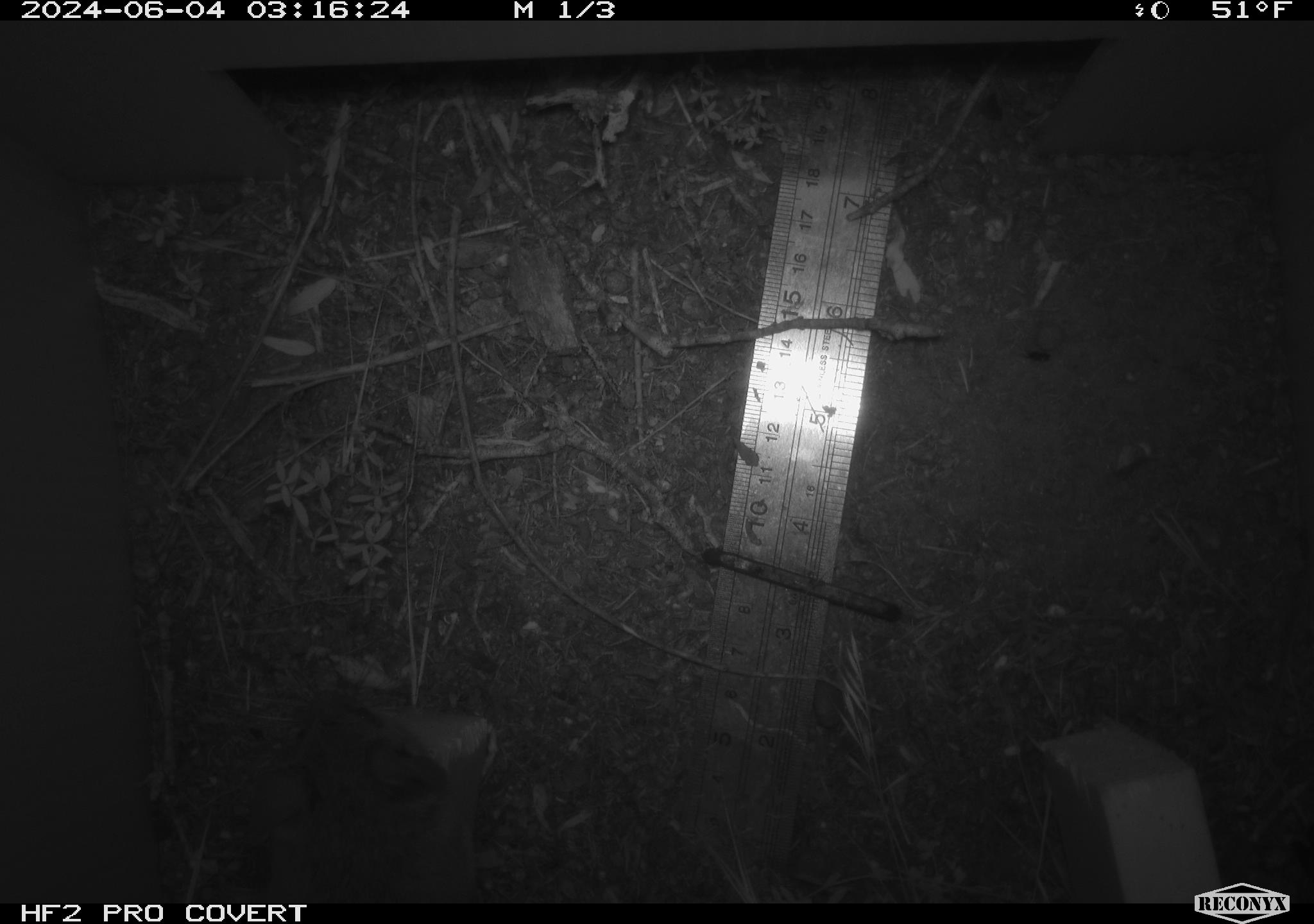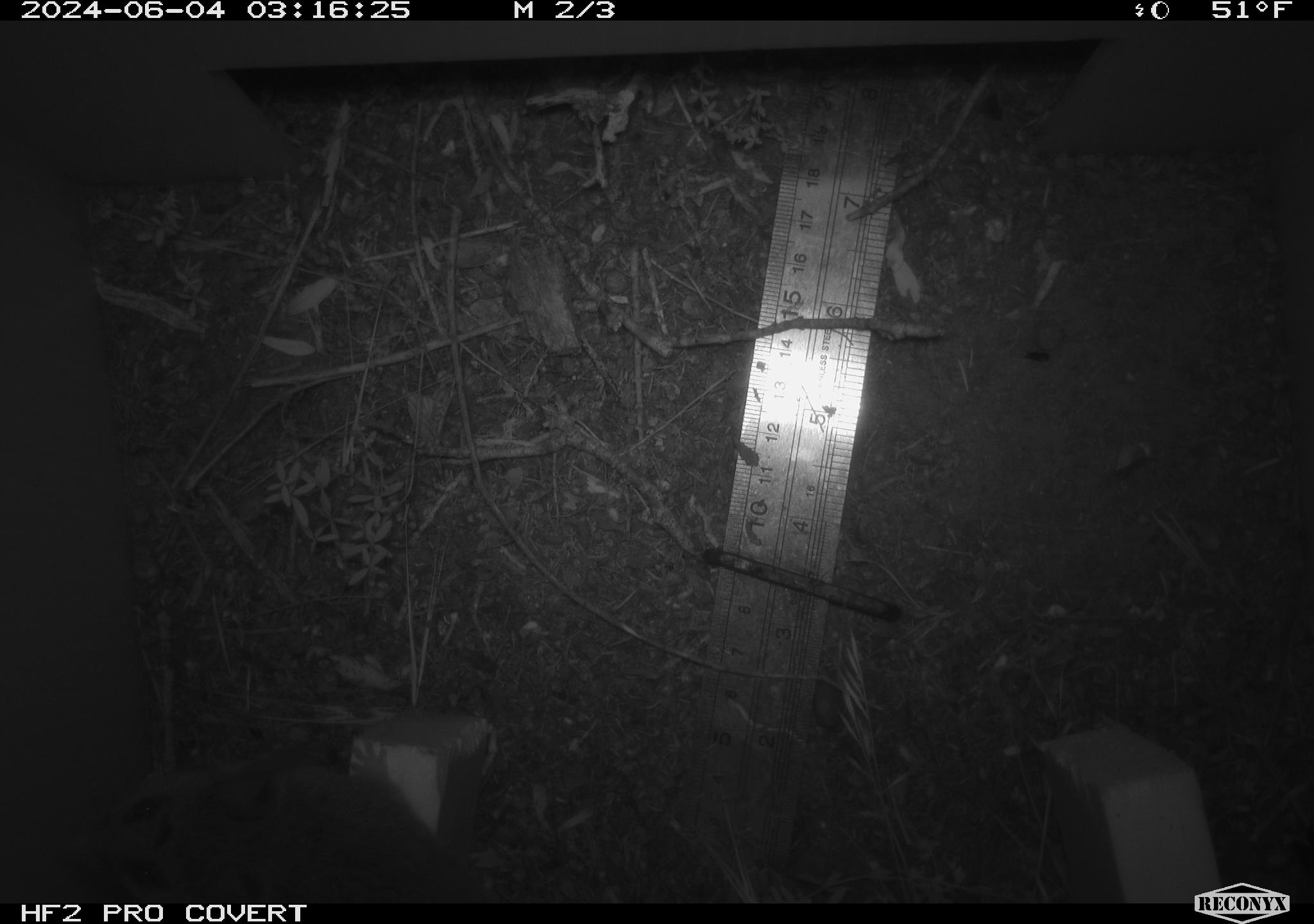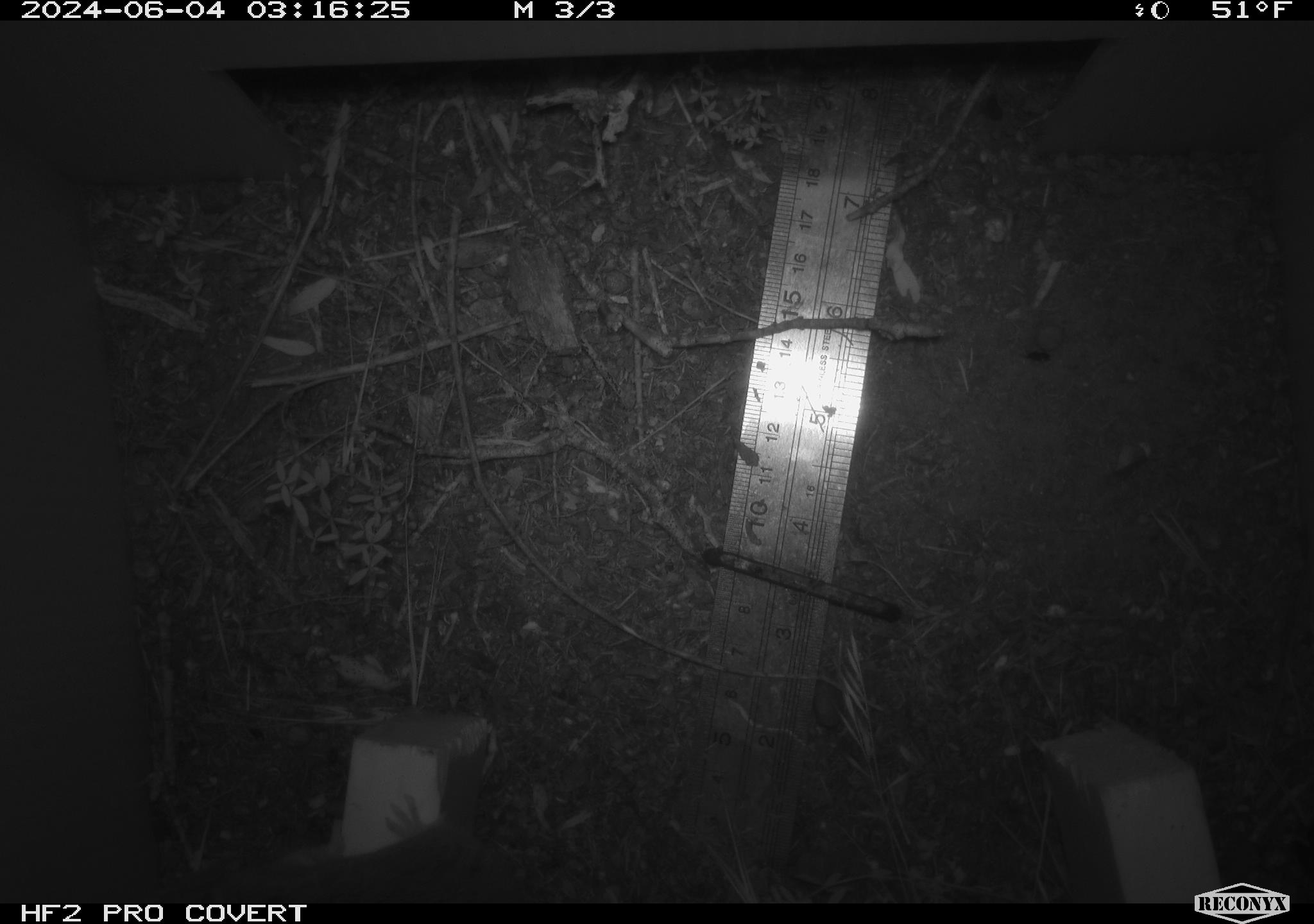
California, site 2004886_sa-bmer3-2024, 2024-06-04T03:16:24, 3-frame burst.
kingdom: Animalia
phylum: Chordata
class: Mammalia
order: Rodentia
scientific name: Rodentia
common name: mouse species